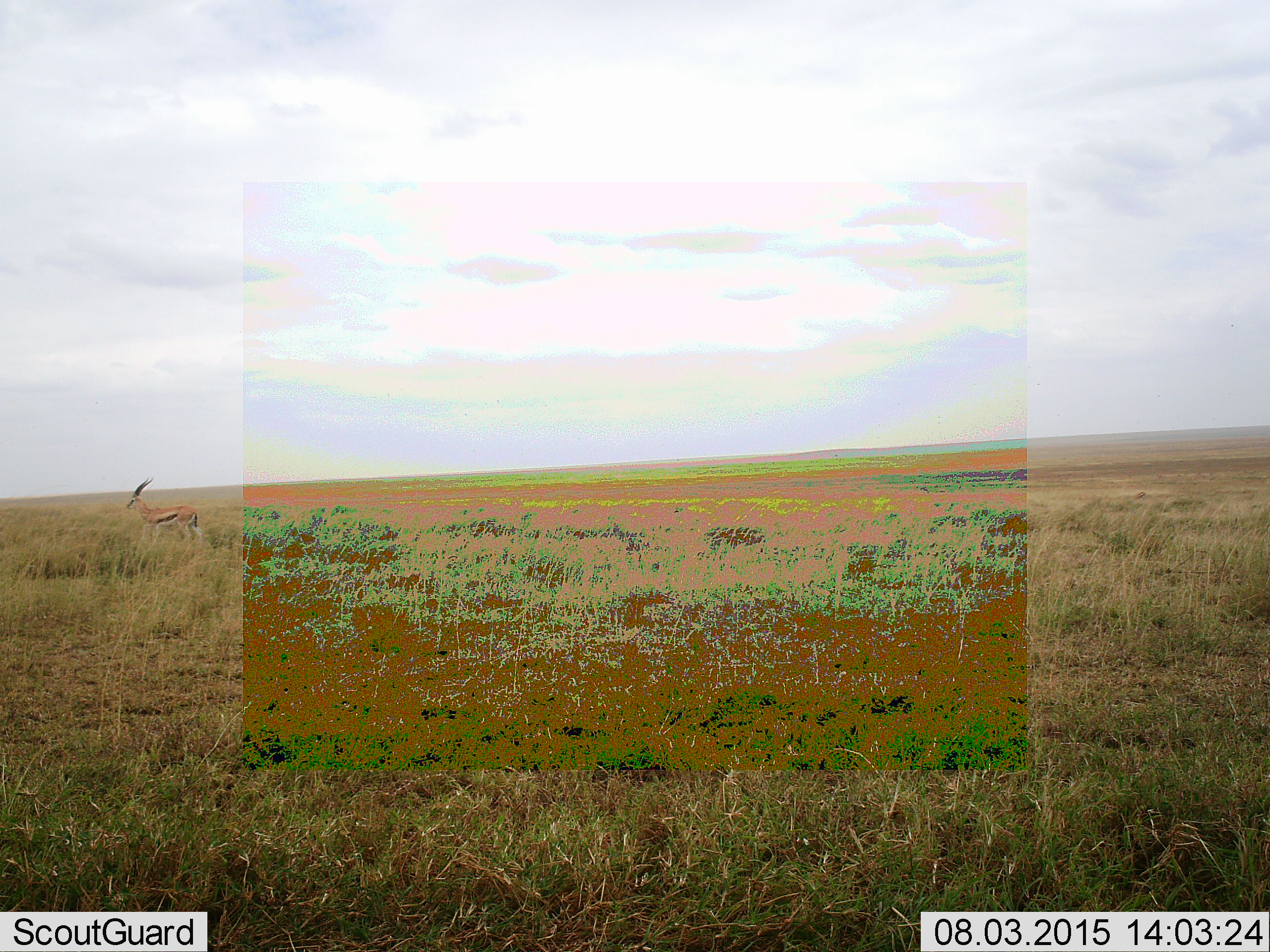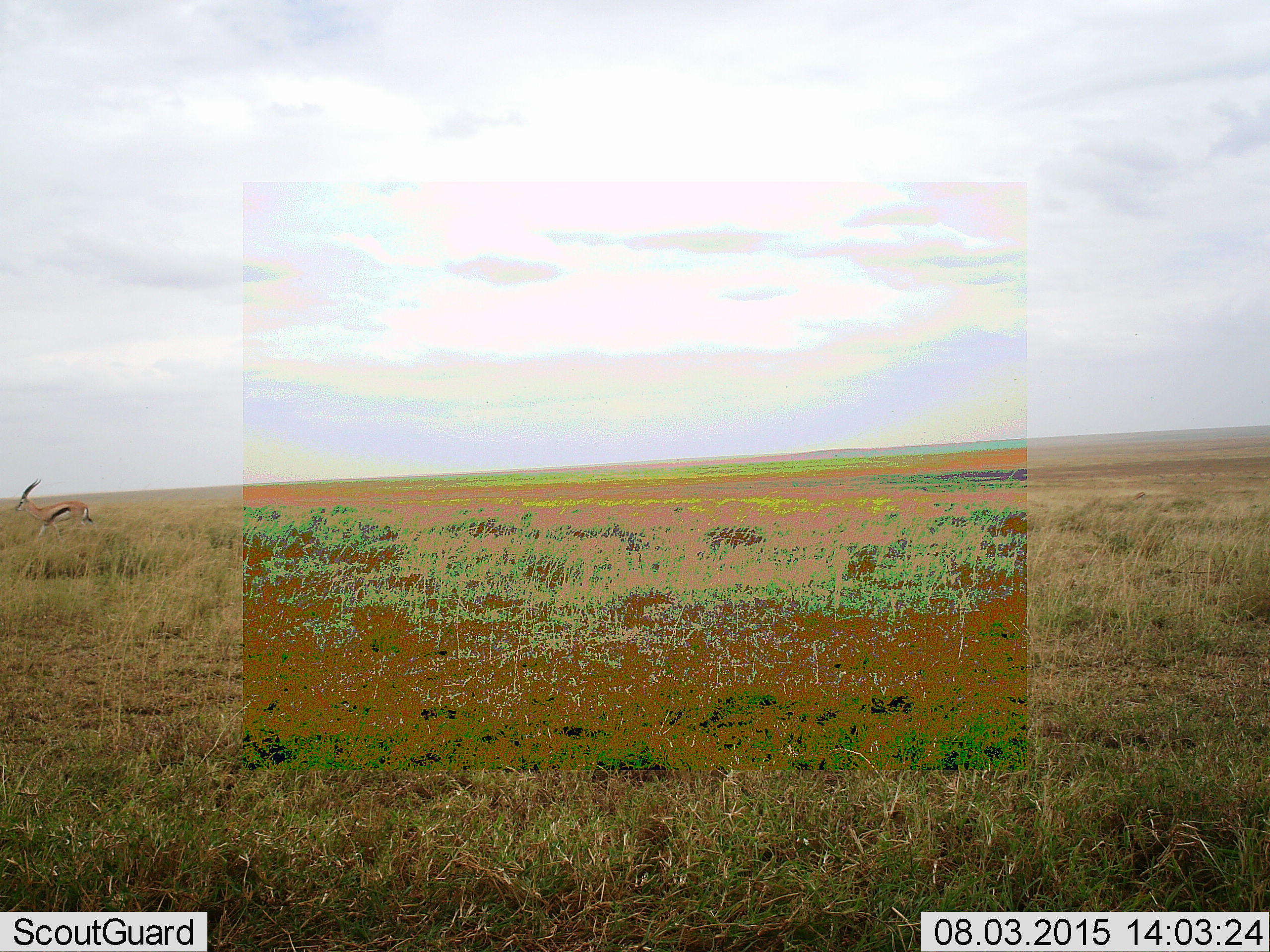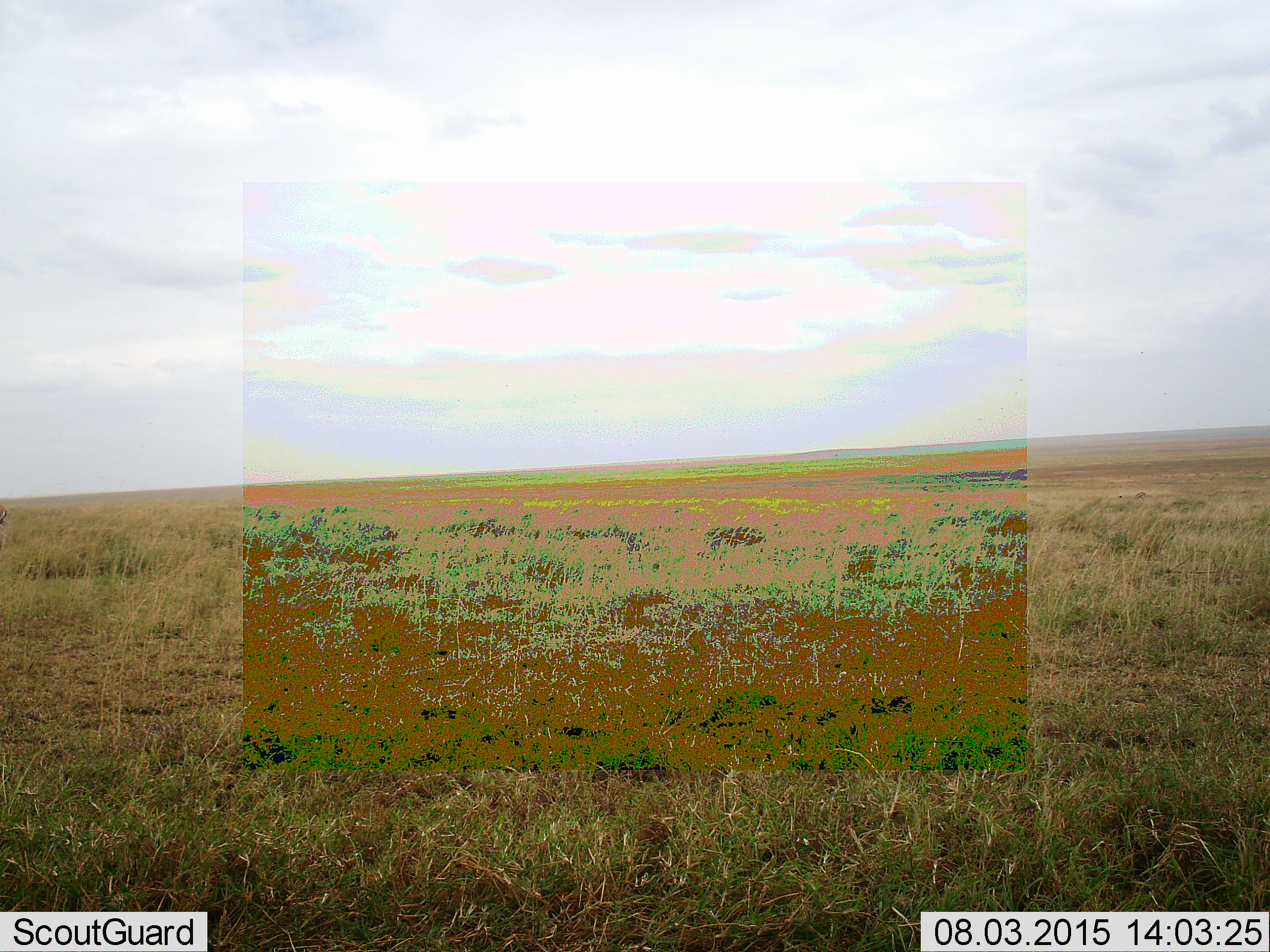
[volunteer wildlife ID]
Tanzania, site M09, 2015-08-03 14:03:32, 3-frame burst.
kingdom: Animalia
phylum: Chordata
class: Mammalia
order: Artiodactyla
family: Bovidae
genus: Eudorcas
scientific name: Eudorcas thomsonii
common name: thomson's gazelle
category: gazellethomsons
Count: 1.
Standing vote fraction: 20%.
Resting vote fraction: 10%.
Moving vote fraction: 80%.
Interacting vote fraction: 0%.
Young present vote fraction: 0%.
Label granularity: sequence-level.